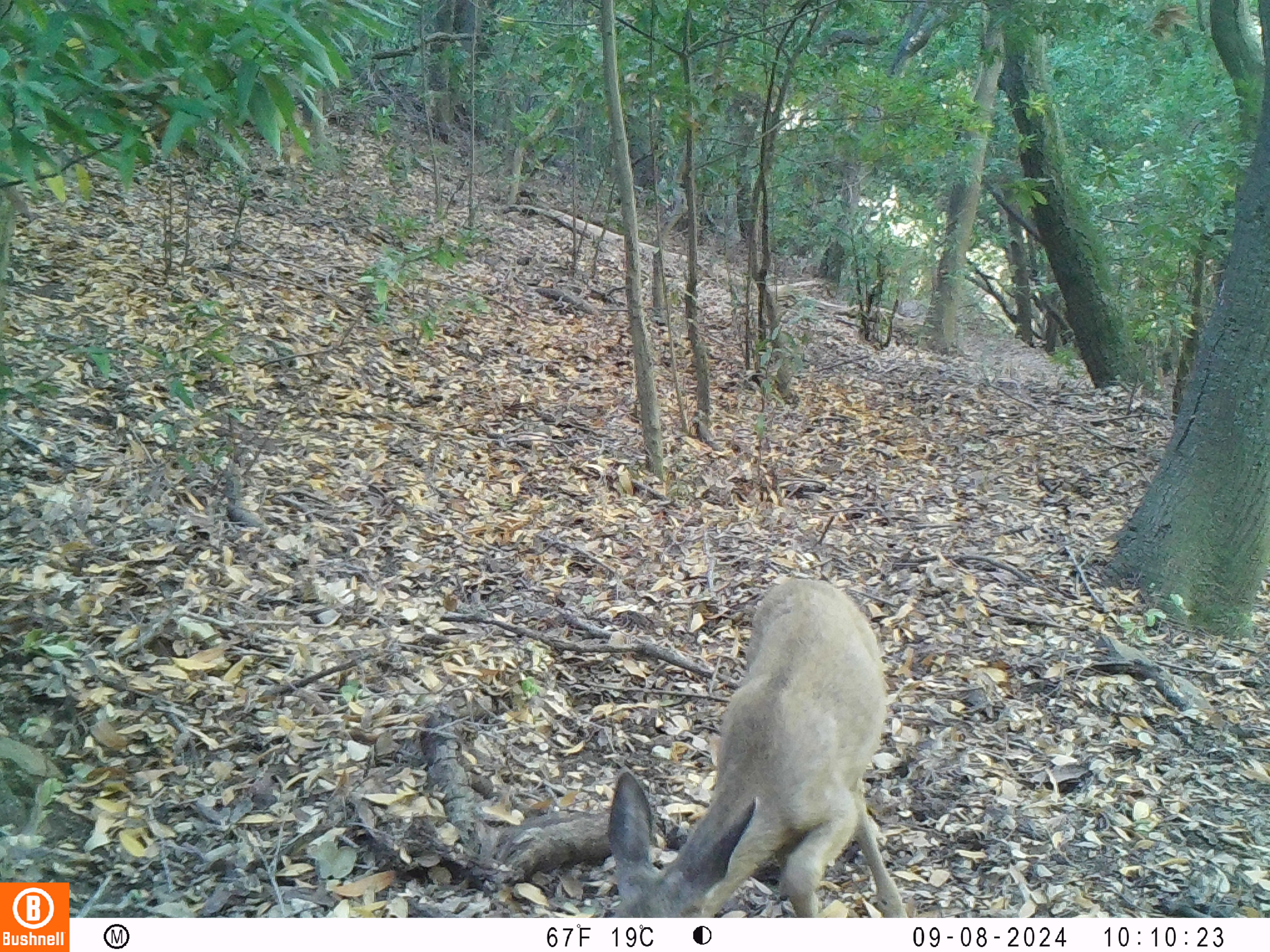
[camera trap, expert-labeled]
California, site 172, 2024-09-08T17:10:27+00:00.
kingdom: Animalia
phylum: Chordata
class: Mammalia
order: Artiodactyla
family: Cervidae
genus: Odocoileus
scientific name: Odocoileus hemionus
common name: mule deer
Mule deer (Odocoileus hemionus).